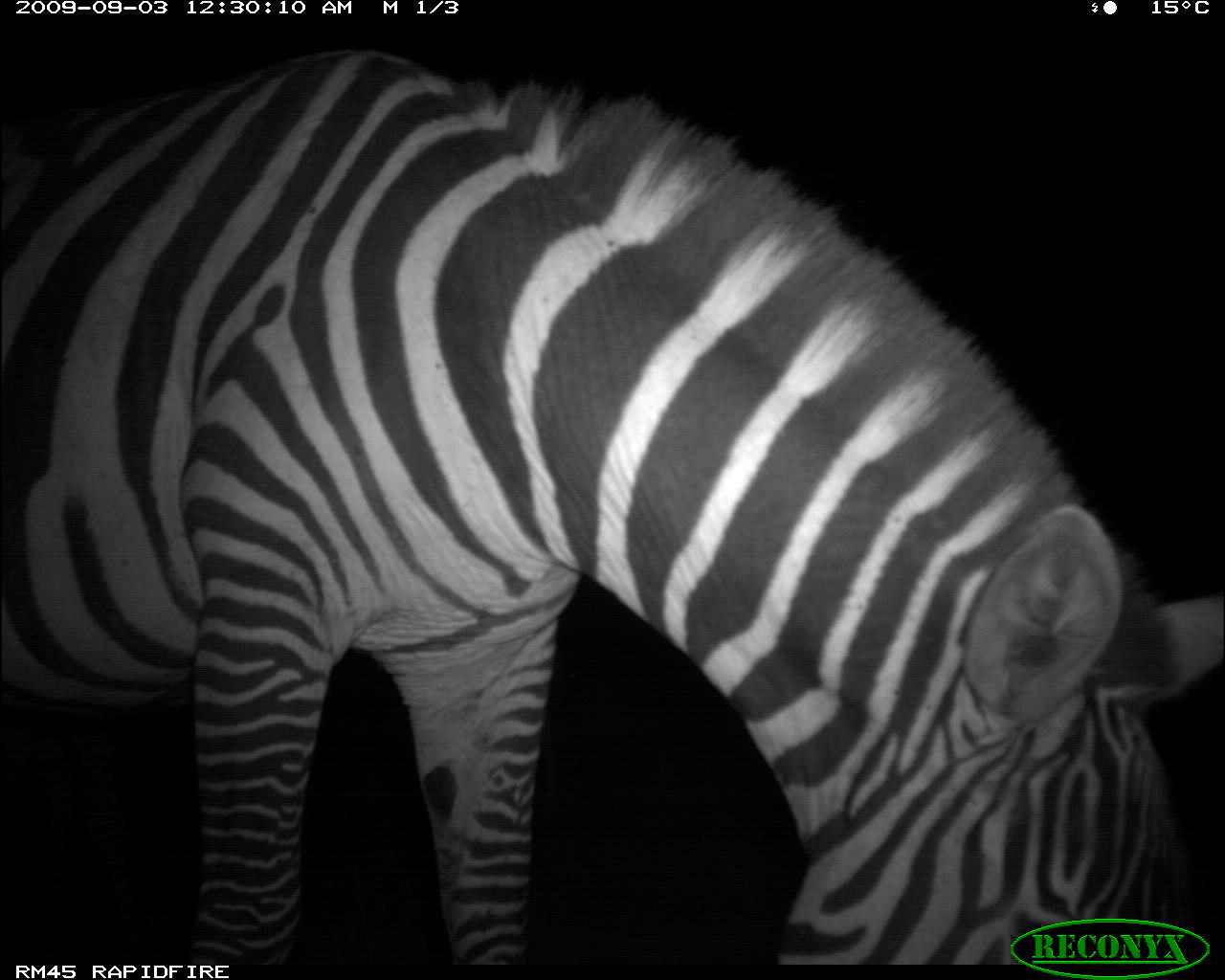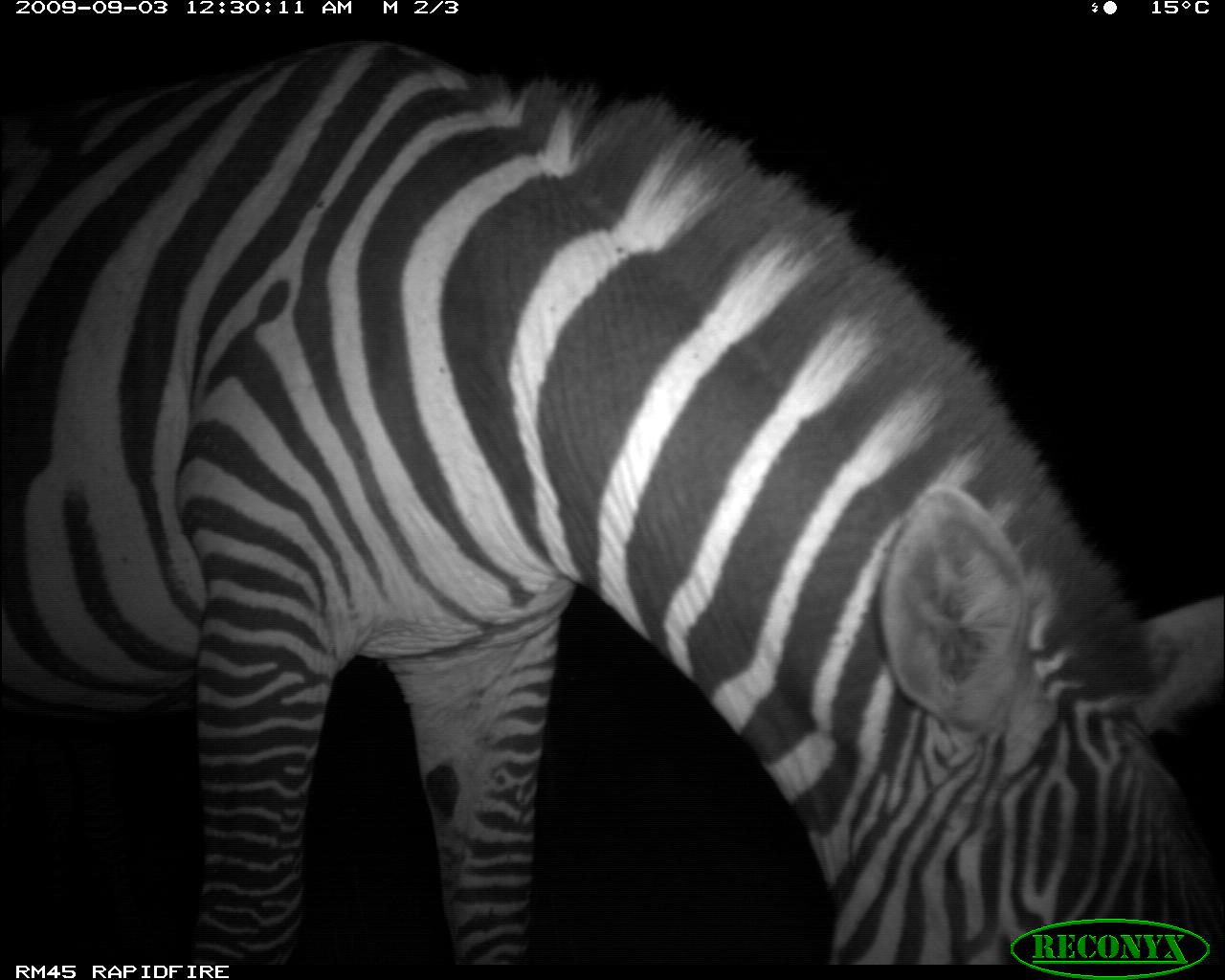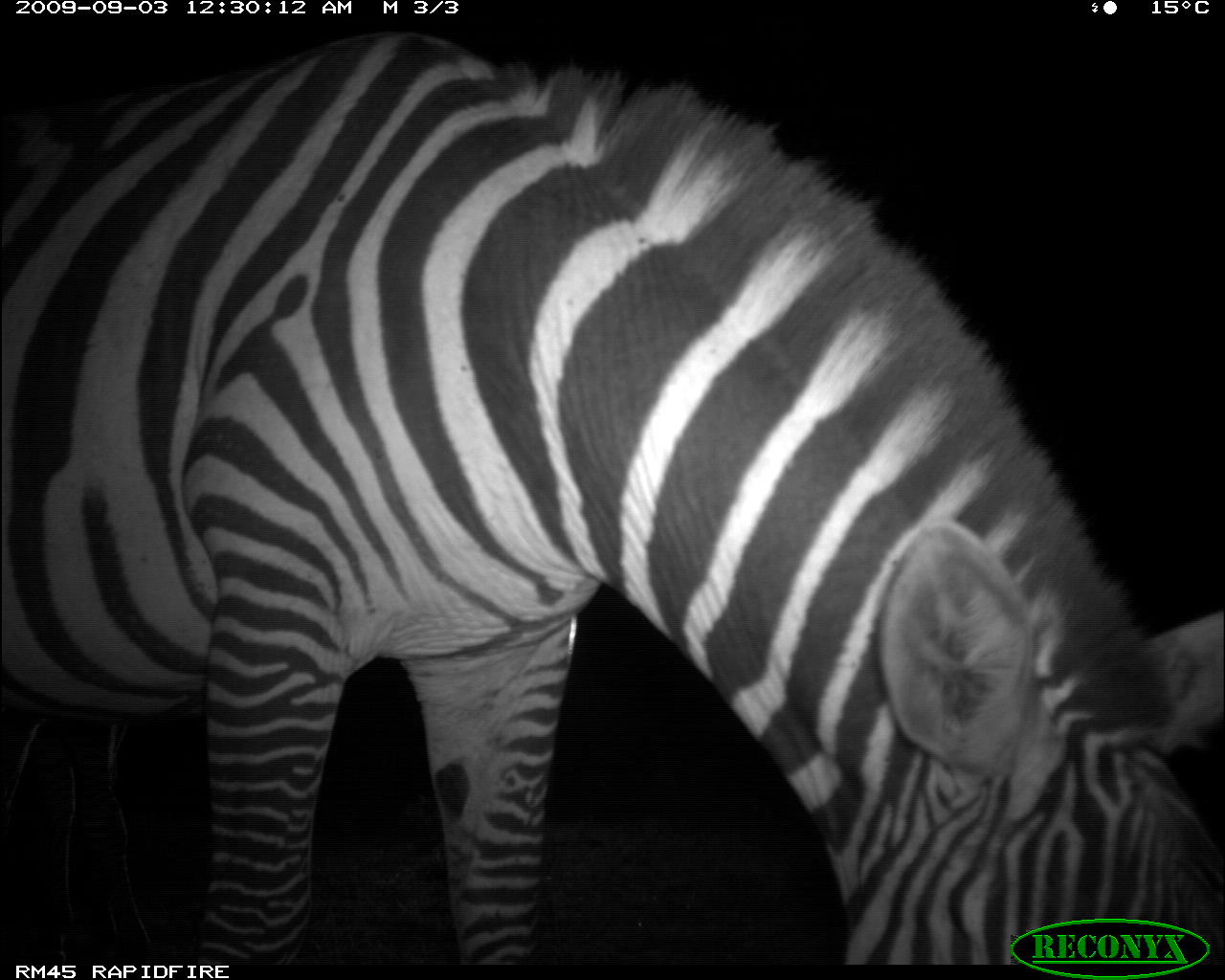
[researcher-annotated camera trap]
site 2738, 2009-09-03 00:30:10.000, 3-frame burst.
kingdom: Animalia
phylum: Chordata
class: Mammalia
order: Perissodactyla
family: Equidae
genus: Equus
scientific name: Equus quagga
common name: plains zebra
Equus quagga (plains zebra), count 1.